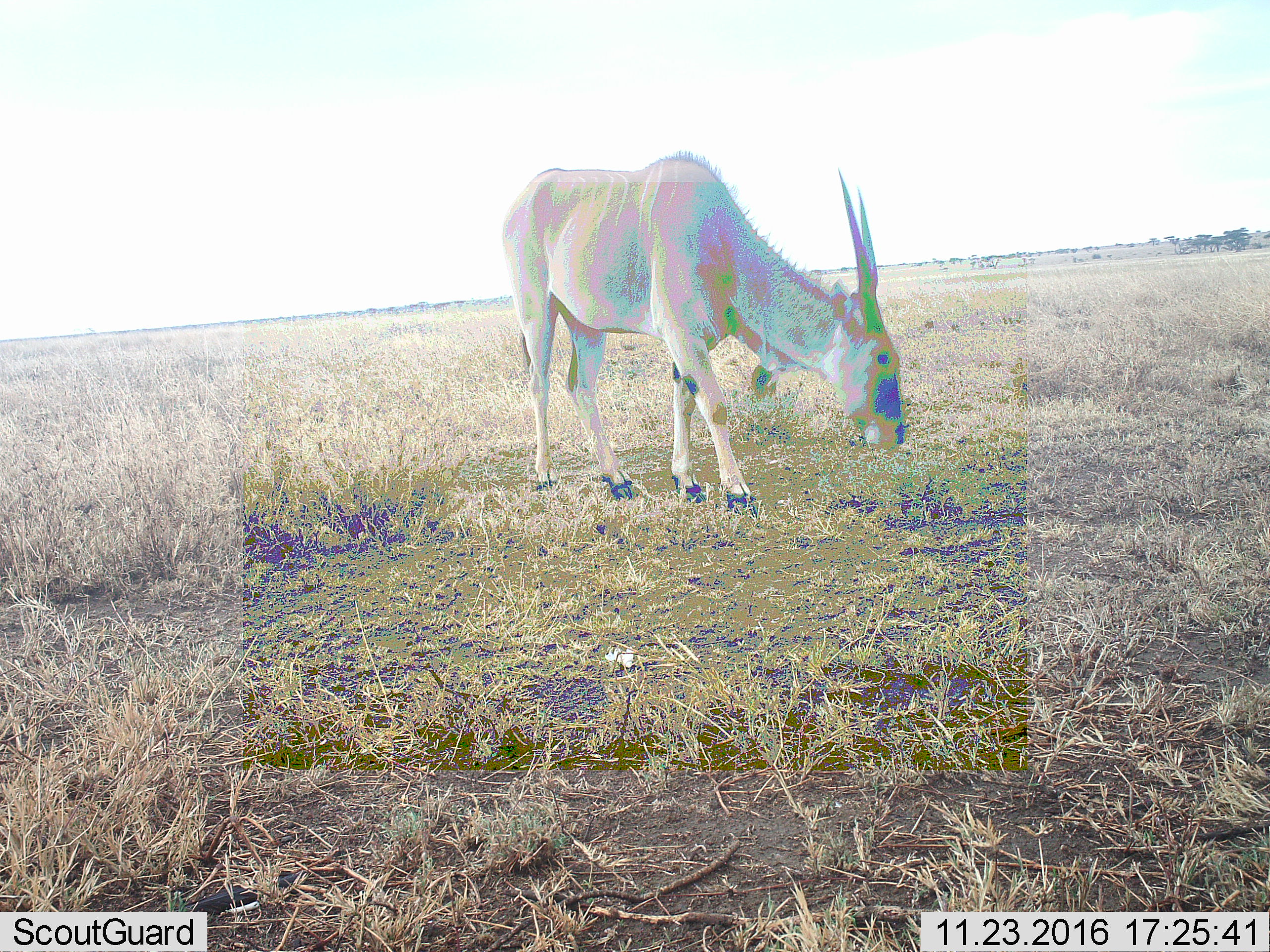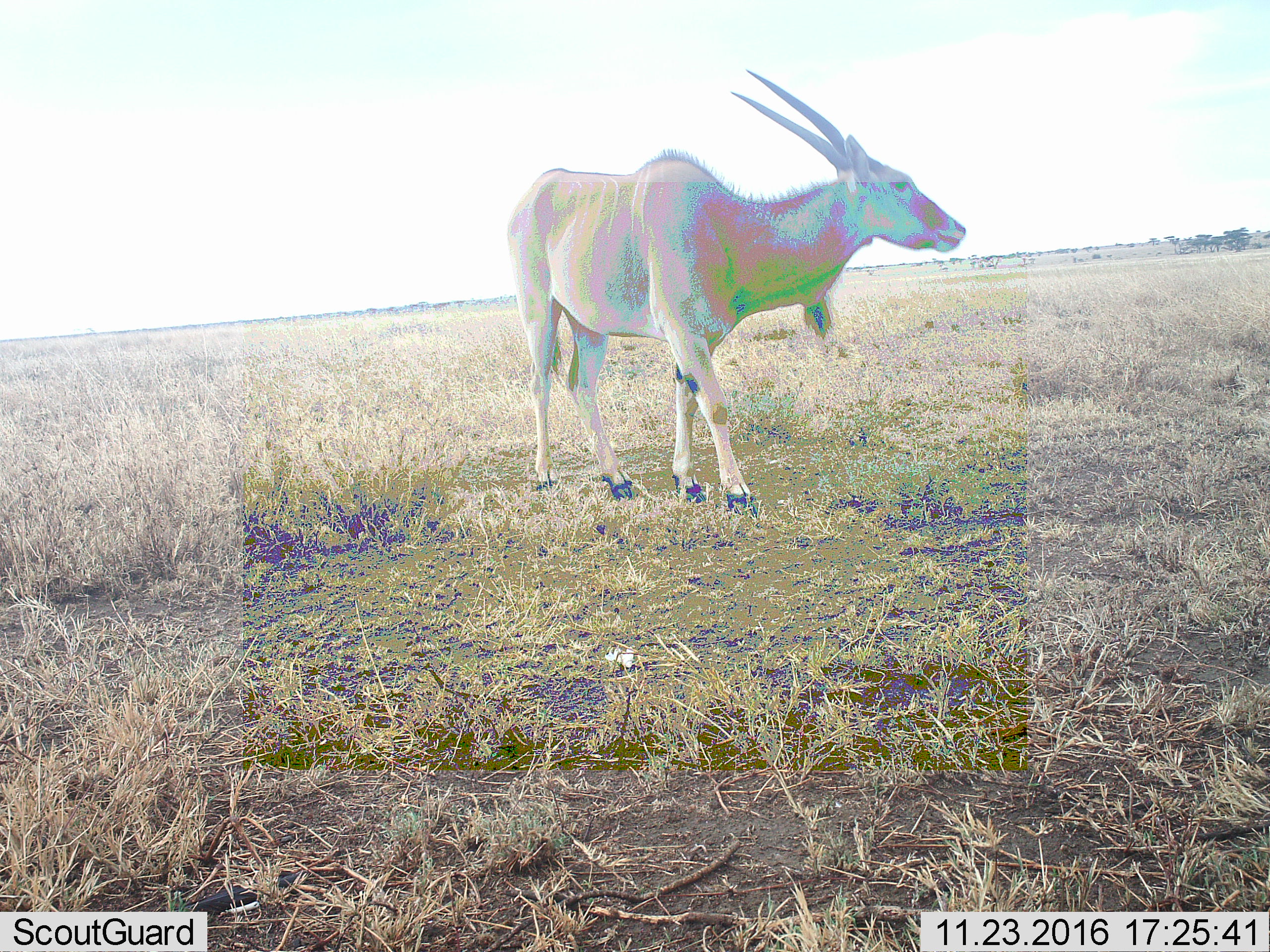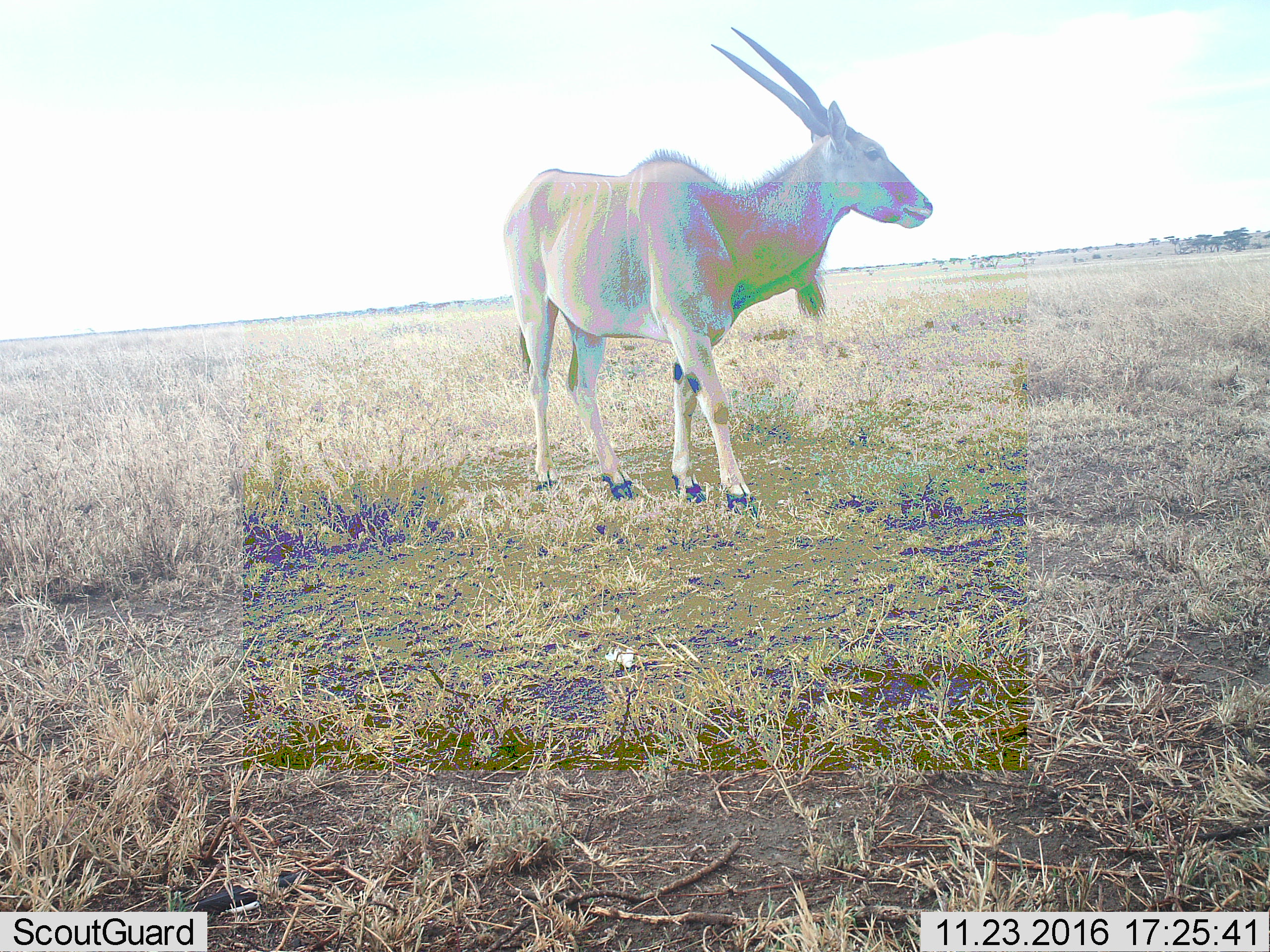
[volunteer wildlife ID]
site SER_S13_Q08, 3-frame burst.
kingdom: Animalia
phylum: Chordata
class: Mammalia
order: Artiodactyla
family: Bovidae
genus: Tragelaphus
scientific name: Tragelaphus oryx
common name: eland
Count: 1.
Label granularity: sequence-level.